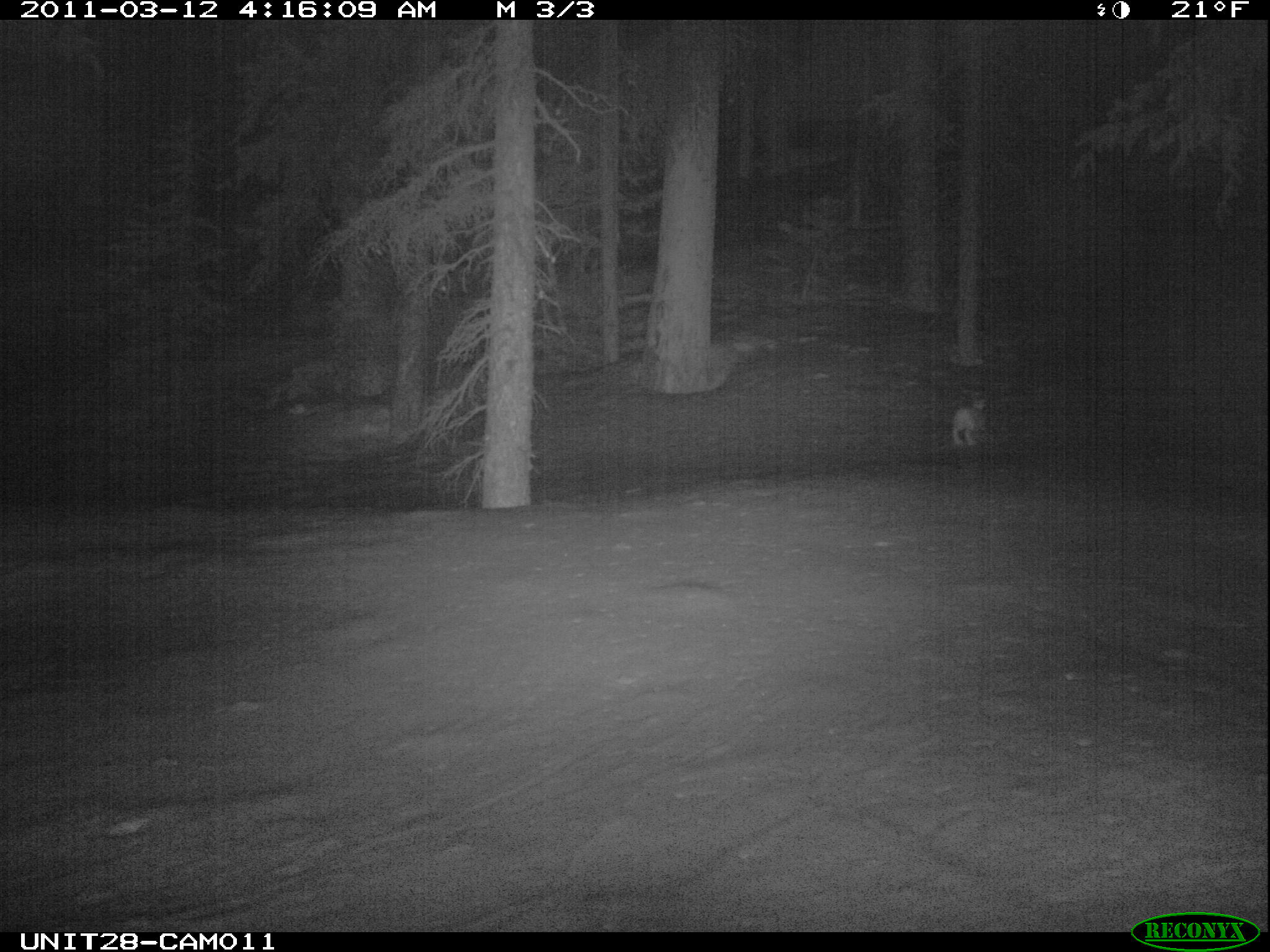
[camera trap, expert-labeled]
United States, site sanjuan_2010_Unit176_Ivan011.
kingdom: Animalia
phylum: Chordata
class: Mammalia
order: Lagomorpha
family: Leporidae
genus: Lepus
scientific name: Lepus americanus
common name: snowshoe hare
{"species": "Lepus americanus (snowshoe hare)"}